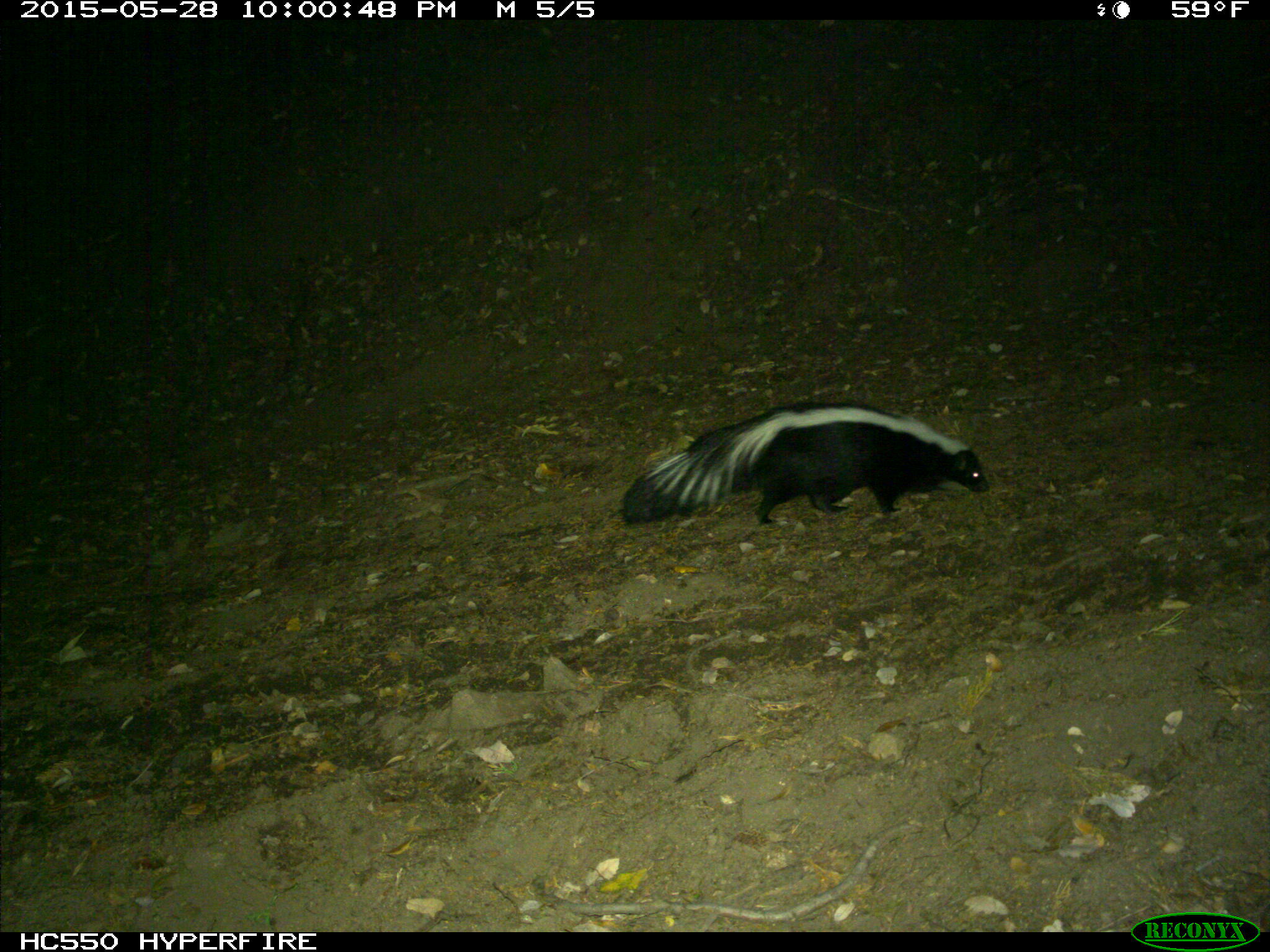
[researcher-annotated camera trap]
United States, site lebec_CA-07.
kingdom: Animalia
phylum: Chordata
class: Mammalia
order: Carnivora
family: Mephitidae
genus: Mephitis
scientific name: Mephitis mephitis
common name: striped skunk